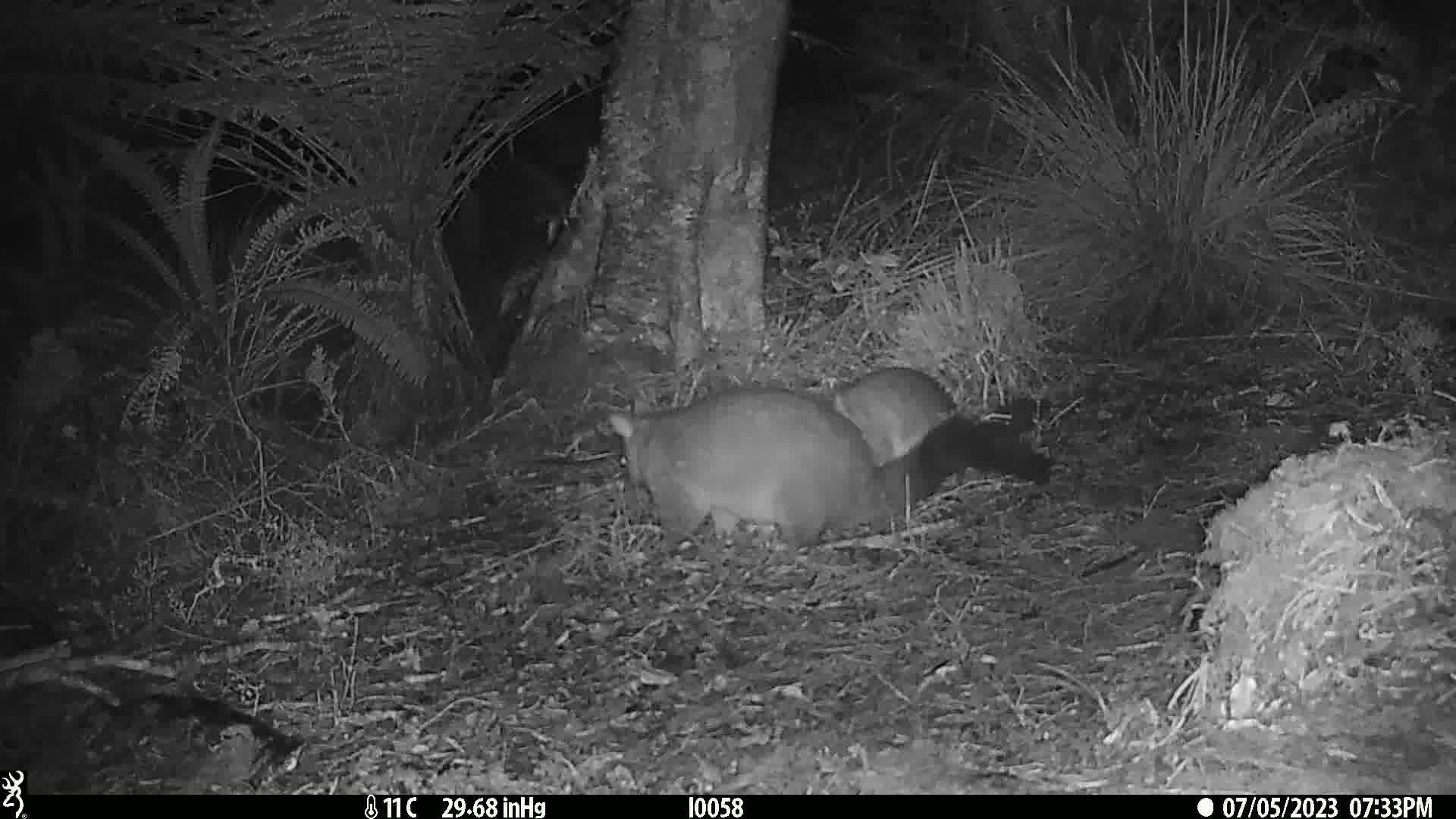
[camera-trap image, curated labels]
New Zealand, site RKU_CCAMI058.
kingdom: Animalia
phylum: Chordata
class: Mammalia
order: Diprotodontia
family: Phalangeridae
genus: Trichosurus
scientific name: Trichosurus vulpecula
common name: common brushtail possum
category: possum